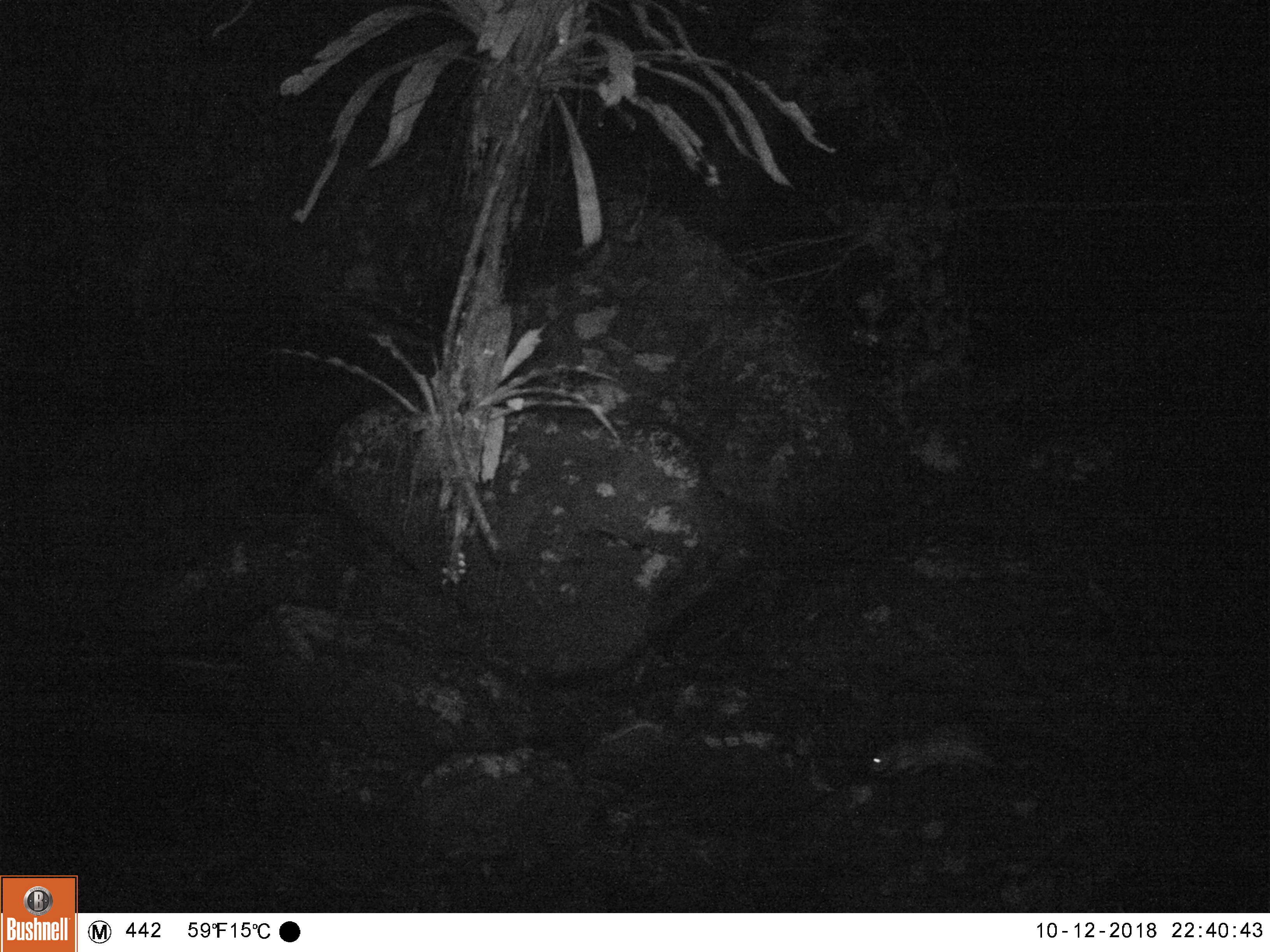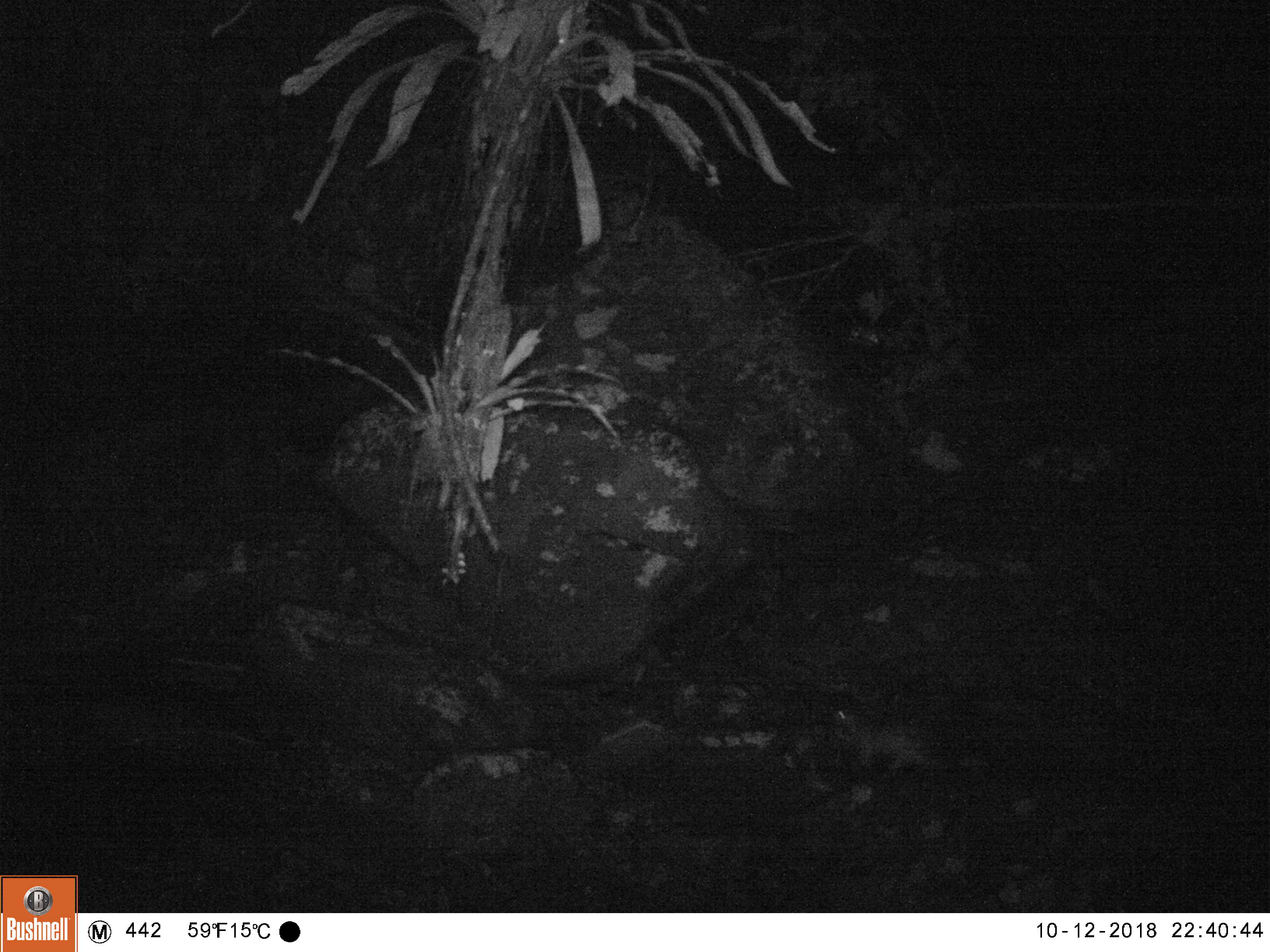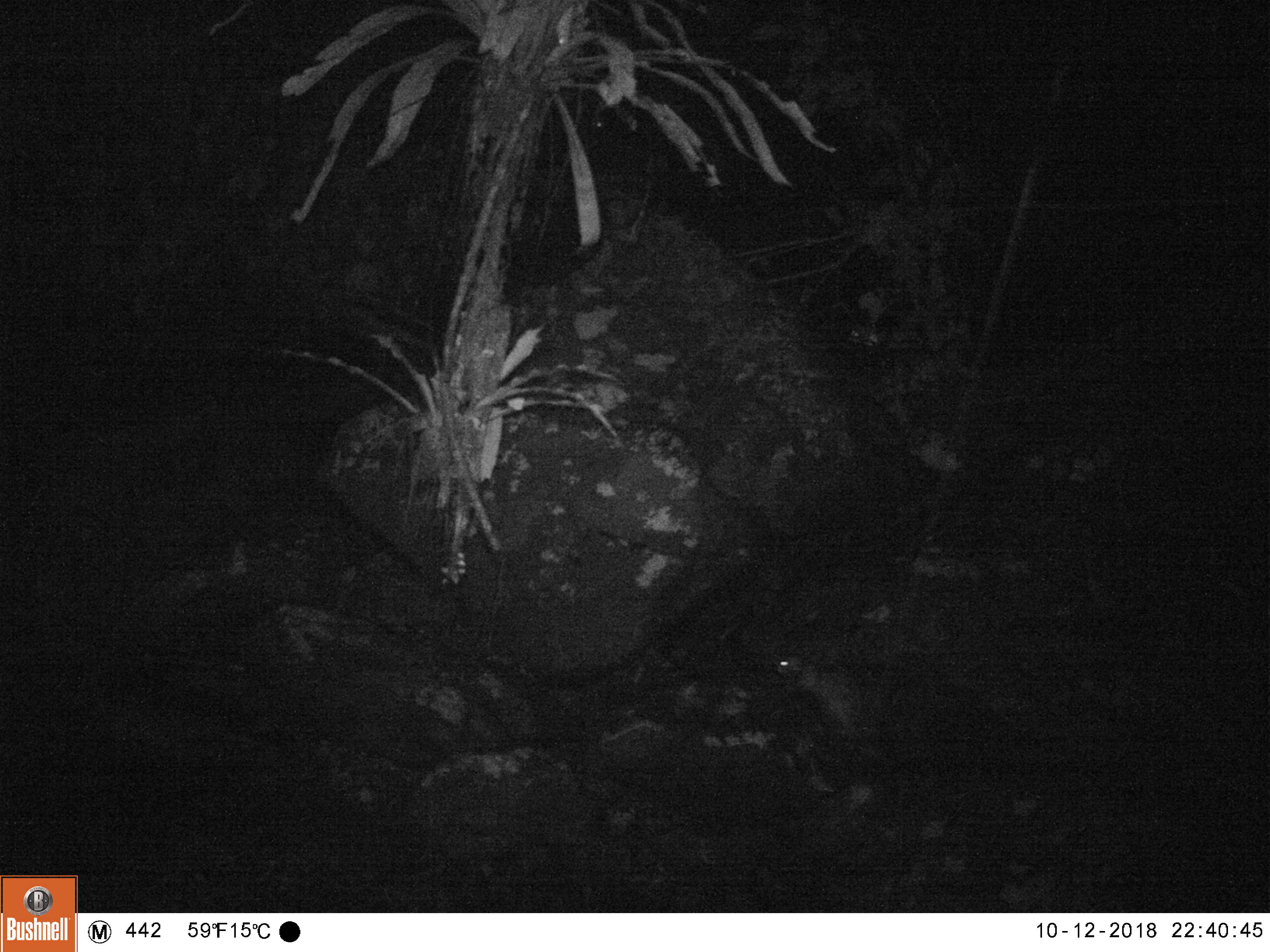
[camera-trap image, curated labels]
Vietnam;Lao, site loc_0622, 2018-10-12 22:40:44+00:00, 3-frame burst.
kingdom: Animalia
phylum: Chordata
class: Mammalia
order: Rodentia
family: Hystricidae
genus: Atherurus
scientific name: Atherurus macrourus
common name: asiatic brush-tailed porcupine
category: asiatic brush tailed porcupine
Asiatic brush tailed porcupine (asiatic brush-tailed porcupine) (Atherurus macrourus). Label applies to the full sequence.